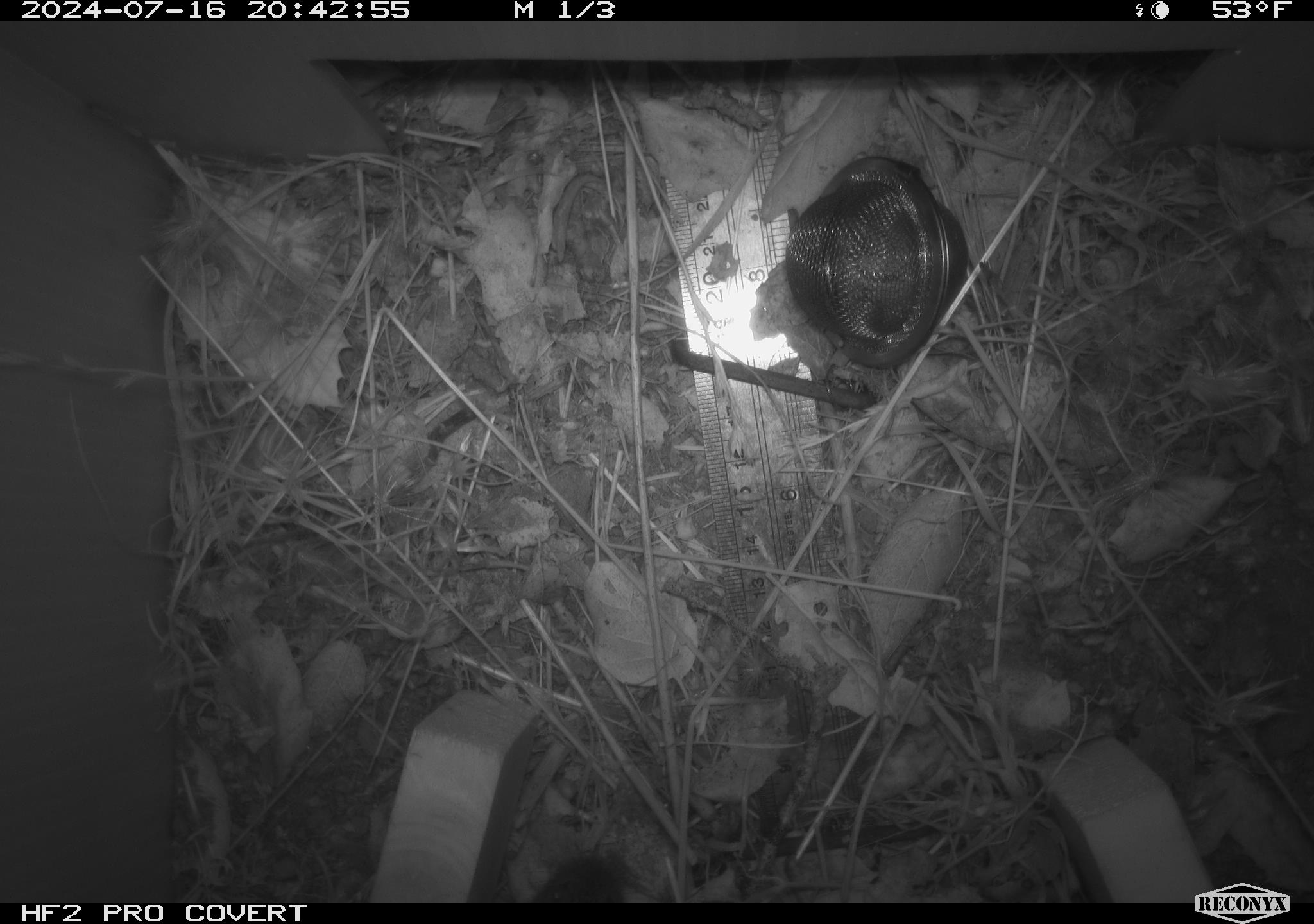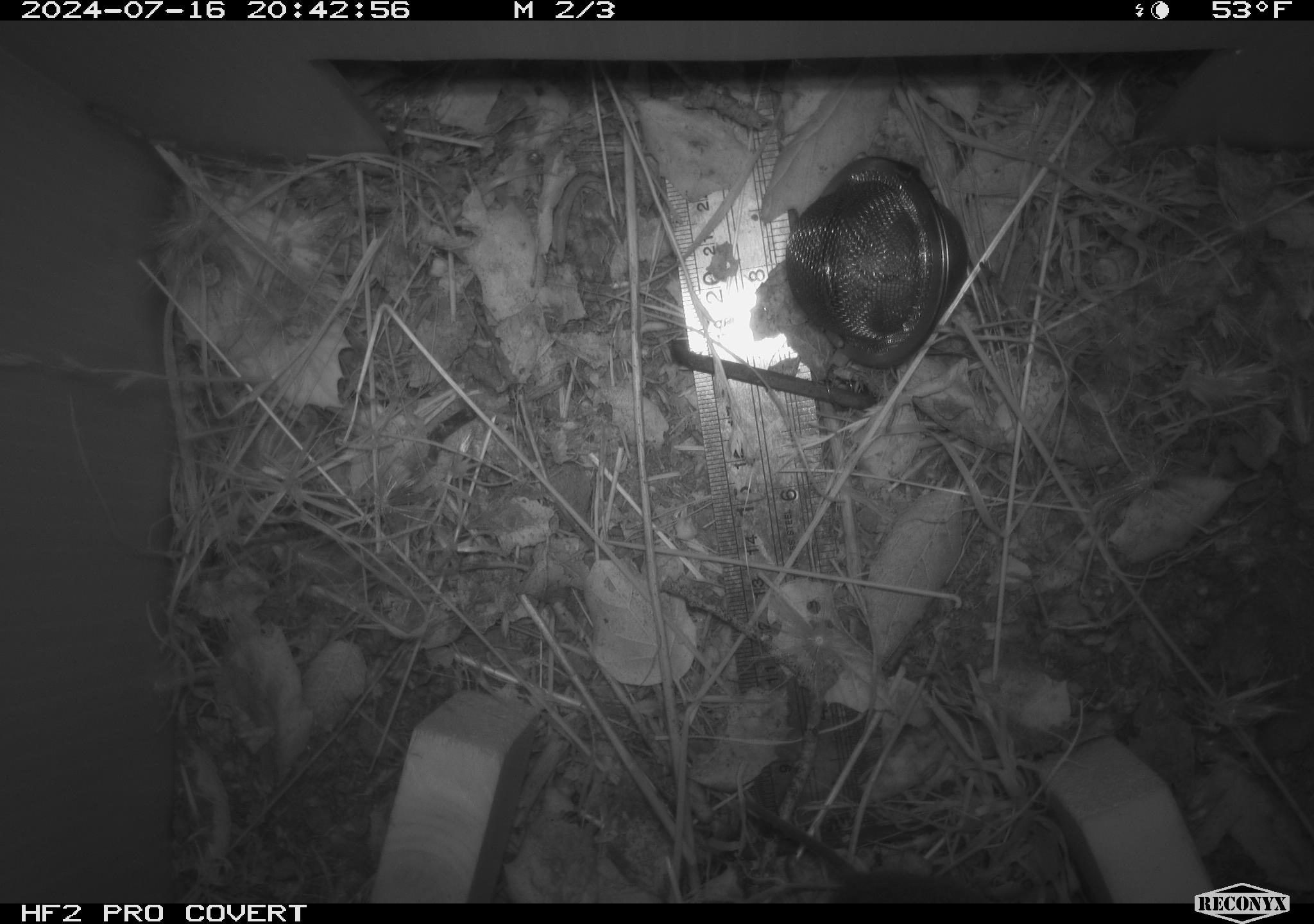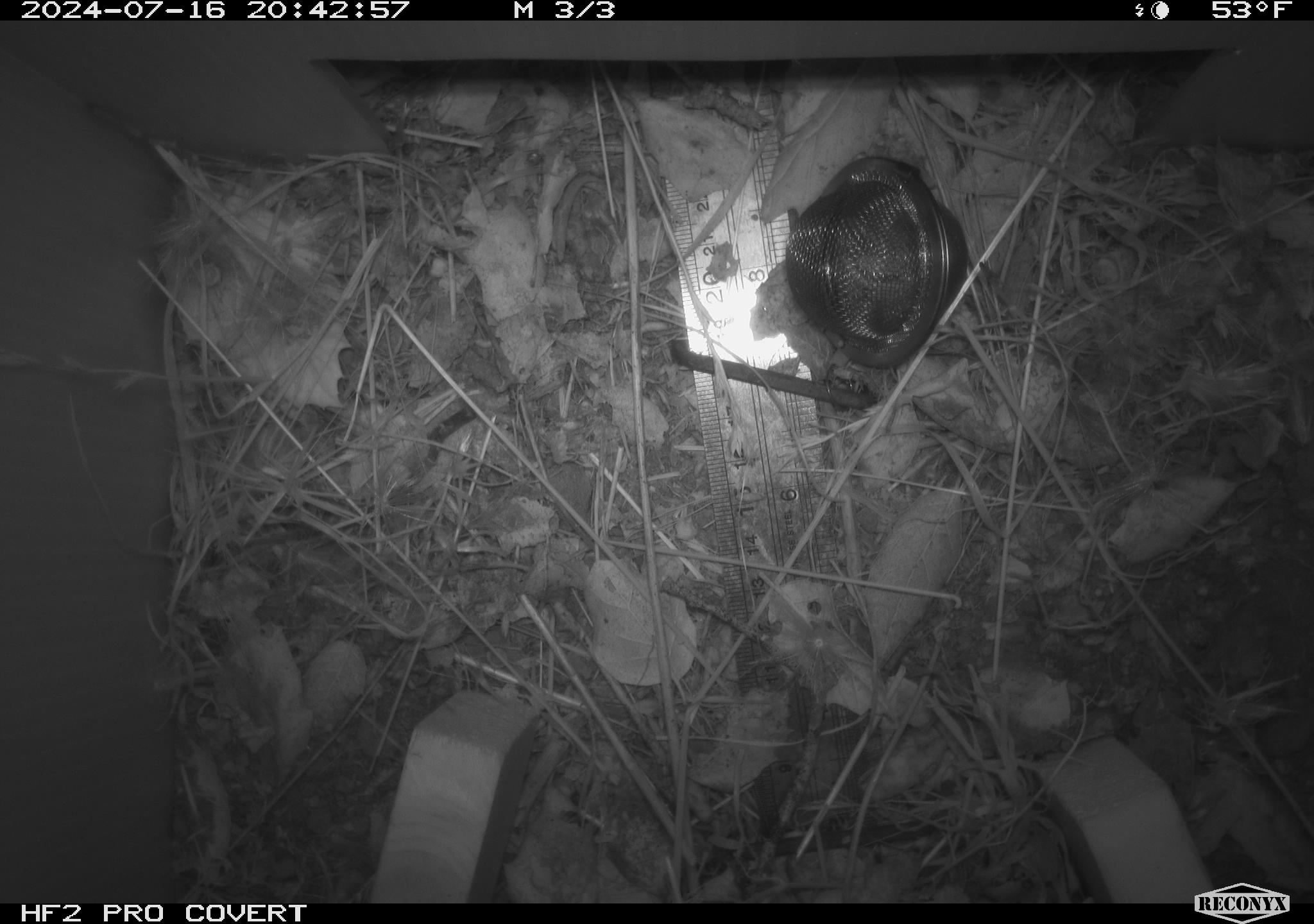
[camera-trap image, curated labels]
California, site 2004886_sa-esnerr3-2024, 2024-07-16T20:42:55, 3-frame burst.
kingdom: Animalia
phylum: Chordata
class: Mammalia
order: Rodentia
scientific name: Rodentia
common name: rodent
Rodent (Rodentia).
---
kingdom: Animalia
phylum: Chordata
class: Mammalia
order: Rodentia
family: Cricetidae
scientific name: Cricetidae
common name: hamsters, voles, lemmings, and allies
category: cricetidae family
Cricetidae family (hamsters, voles, lemmings, and allies) (Cricetidae).